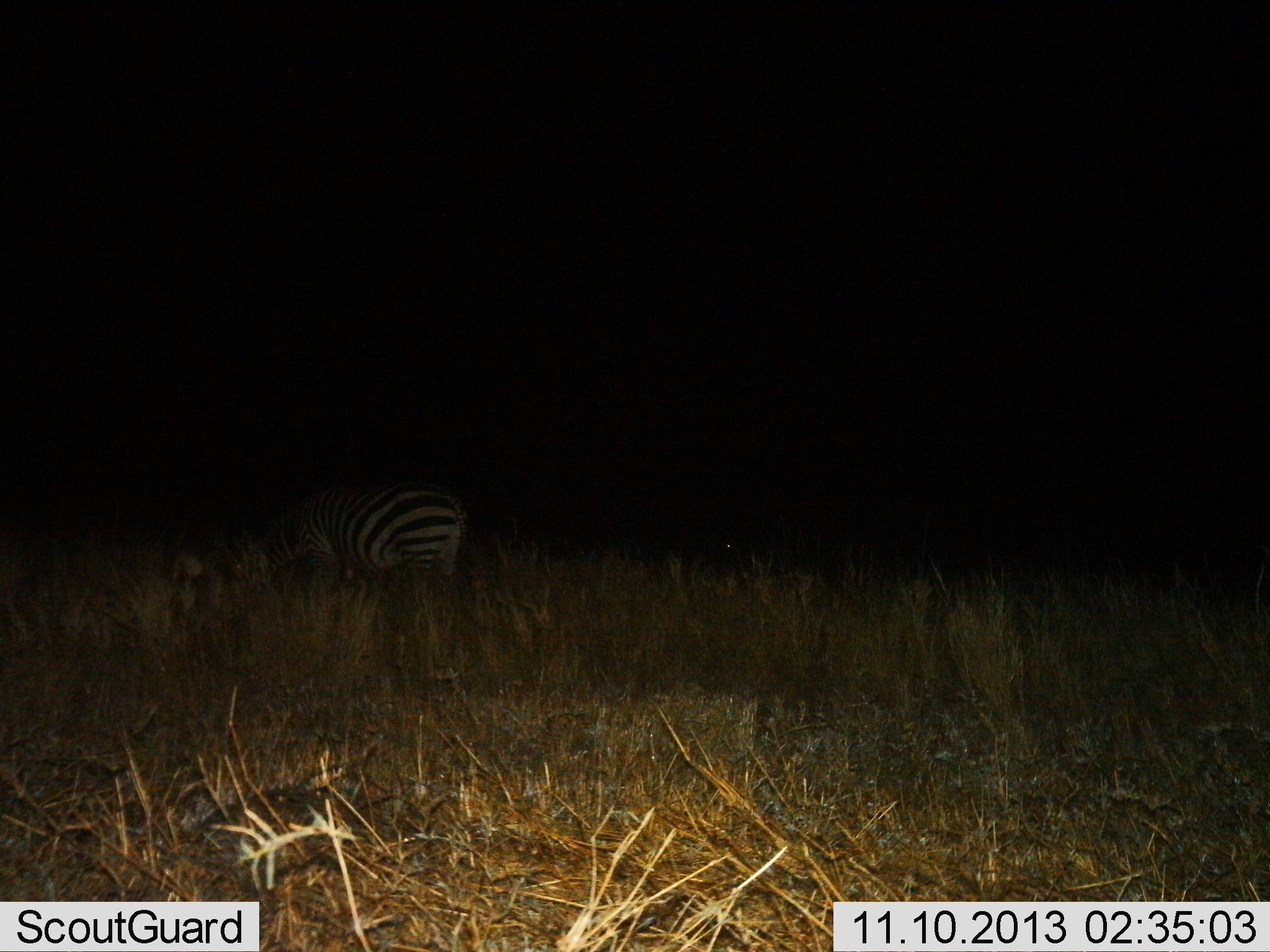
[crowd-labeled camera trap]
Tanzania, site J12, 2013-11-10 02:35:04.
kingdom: Animalia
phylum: Chordata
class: Mammalia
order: Perissodactyla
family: Equidae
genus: Equus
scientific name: Equus quagga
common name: plains zebra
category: zebra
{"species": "zebra (plains zebra) (Equus quagga)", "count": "1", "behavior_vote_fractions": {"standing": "30%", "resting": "0%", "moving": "10%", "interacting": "0%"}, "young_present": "0%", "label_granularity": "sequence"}